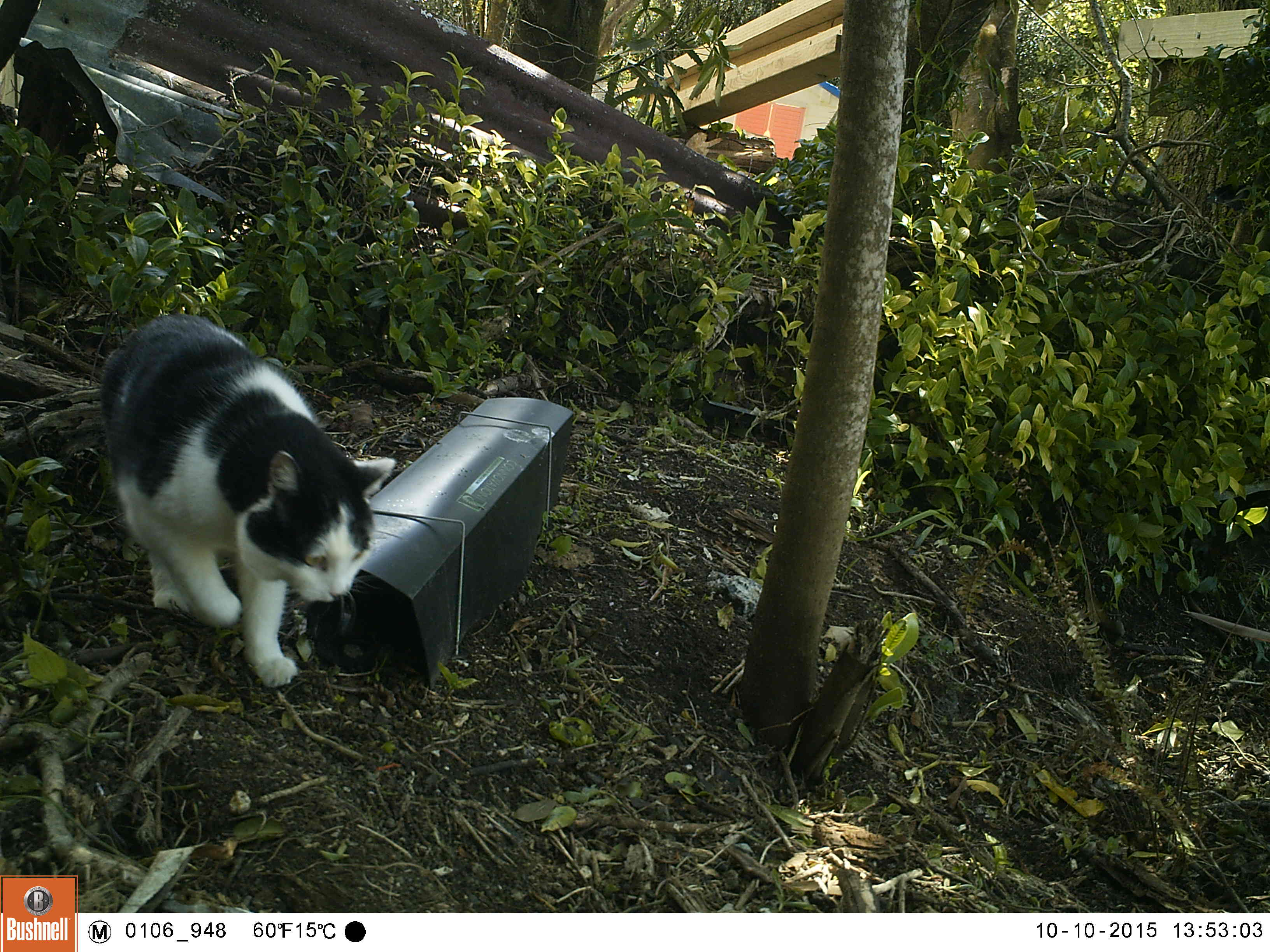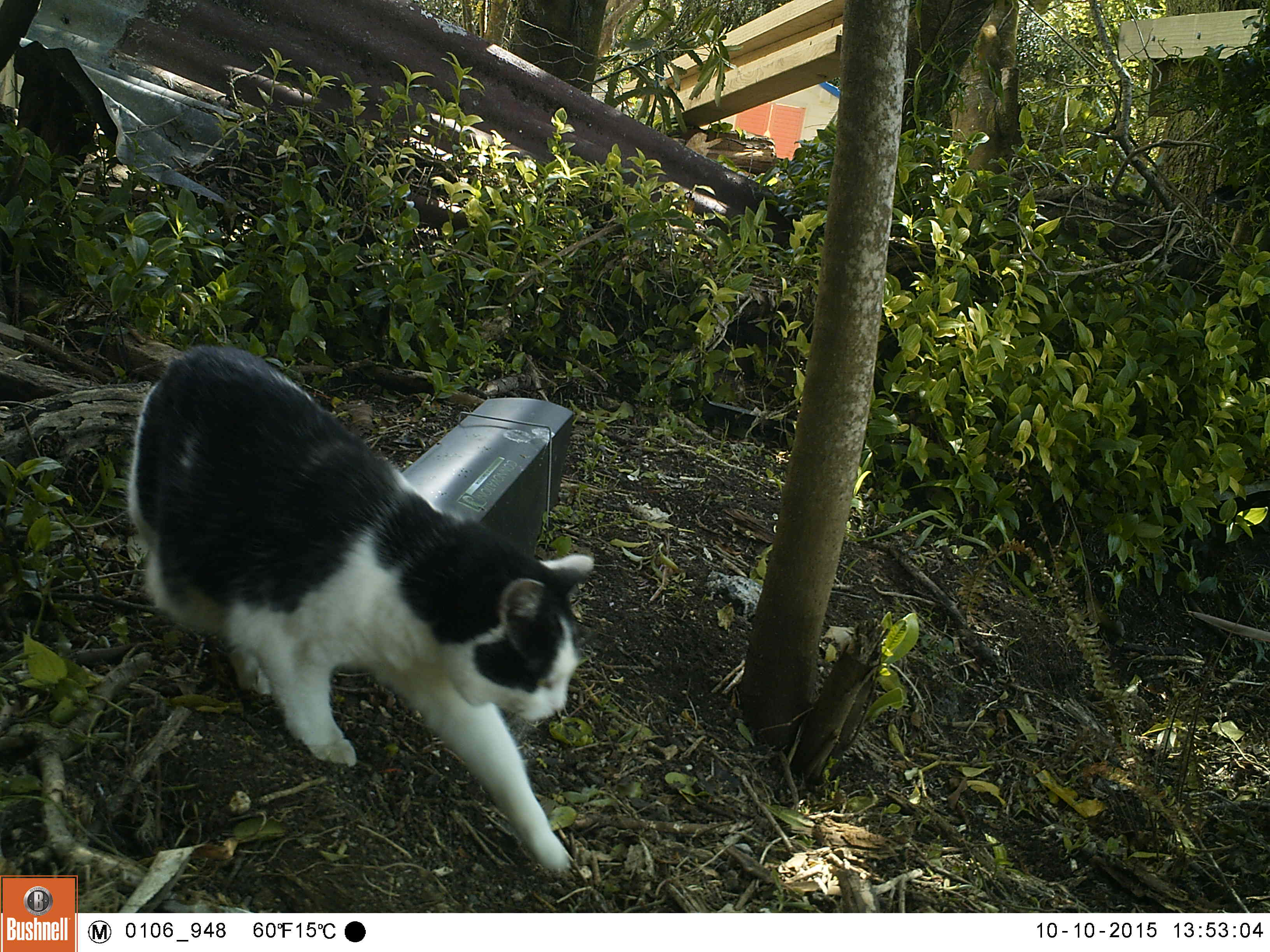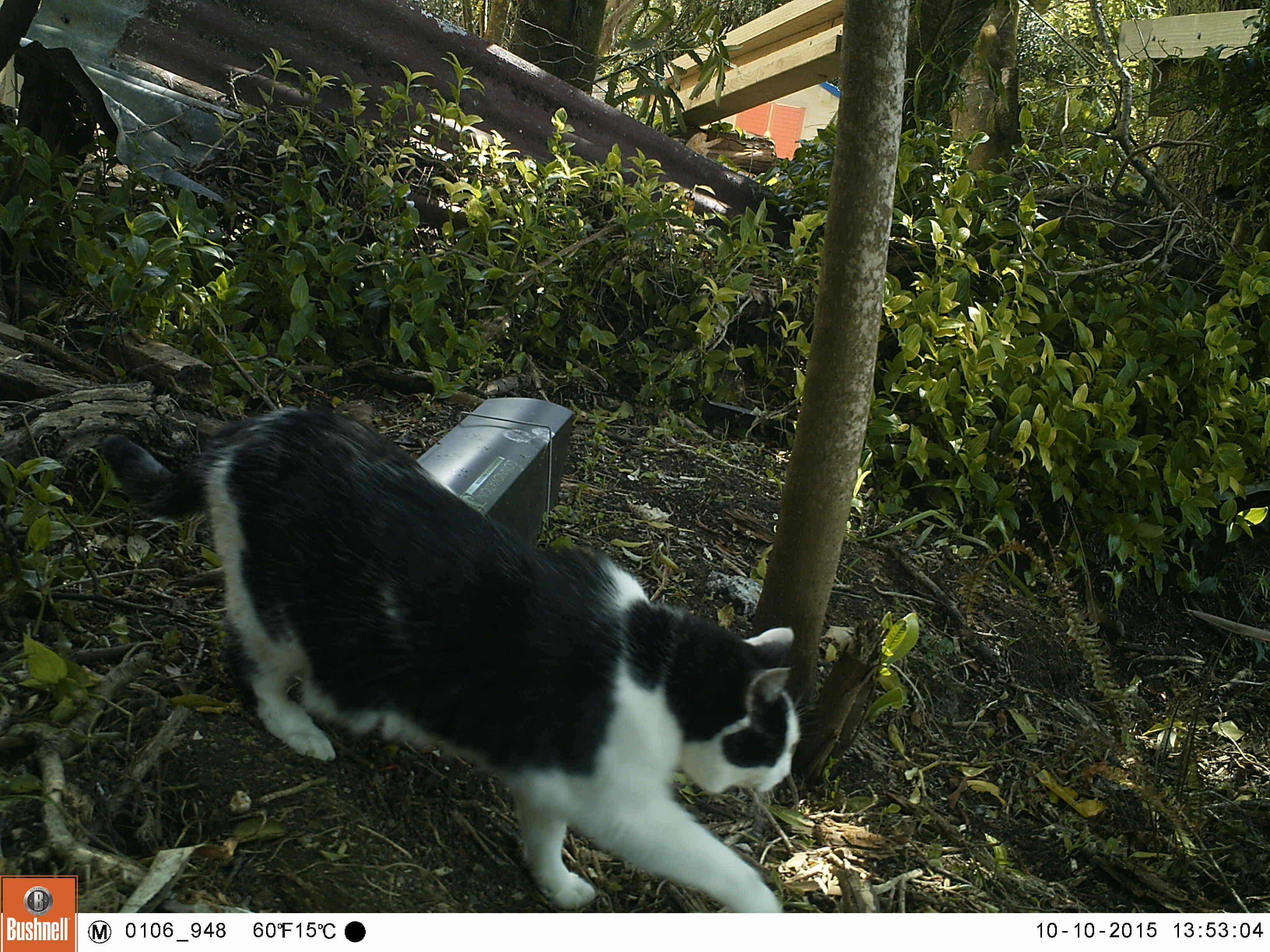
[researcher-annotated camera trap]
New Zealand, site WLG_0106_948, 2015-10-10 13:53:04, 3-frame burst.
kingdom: Animalia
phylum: Chordata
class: Mammalia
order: Carnivora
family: Felidae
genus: Felis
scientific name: Felis catus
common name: domestic cat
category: cat